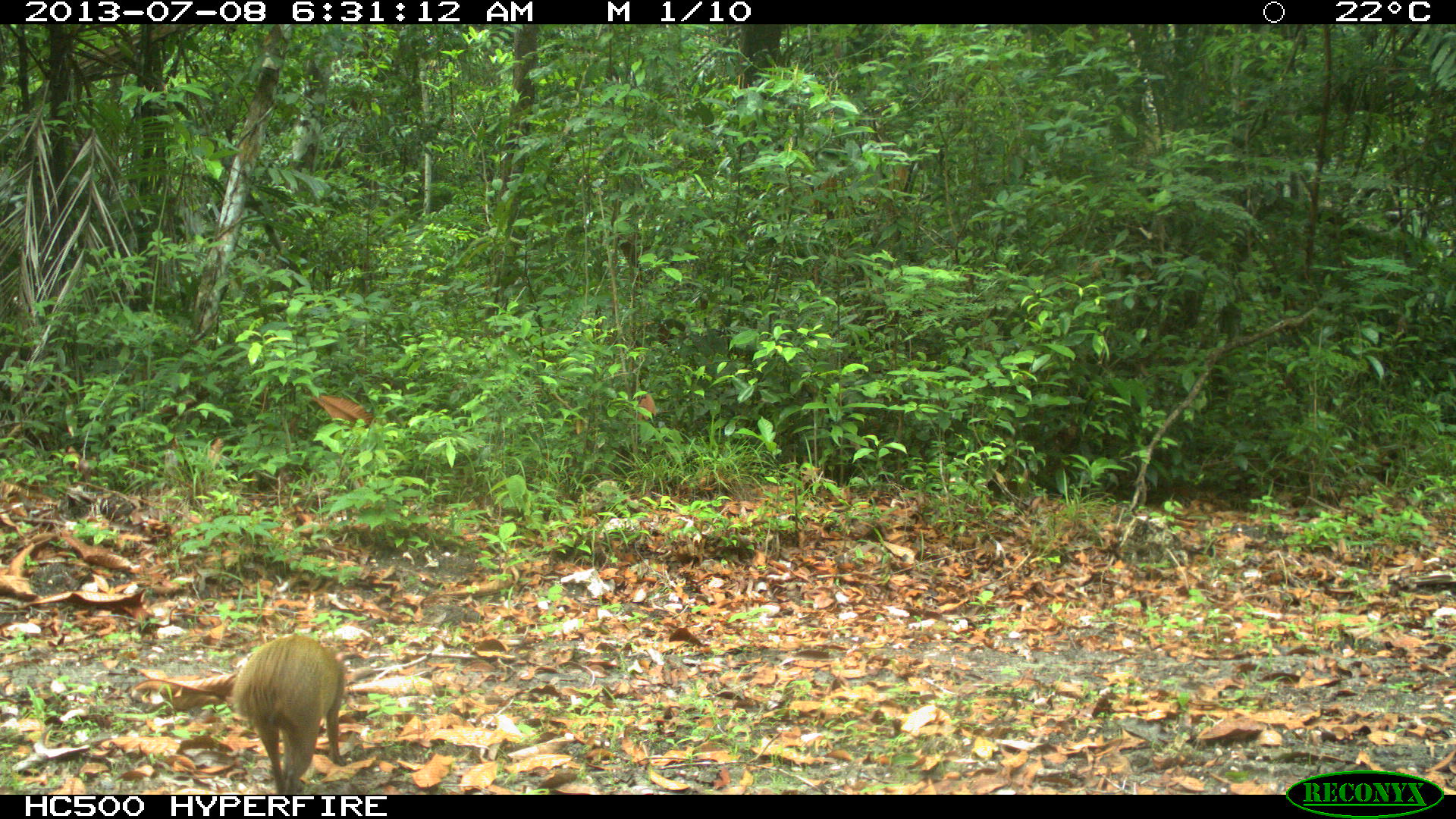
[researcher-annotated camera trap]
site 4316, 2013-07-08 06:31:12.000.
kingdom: Animalia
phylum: Chordata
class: Mammalia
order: Rodentia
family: Dasyproctidae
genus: Dasyprocta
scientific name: Dasyprocta punctata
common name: central american agouti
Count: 1.